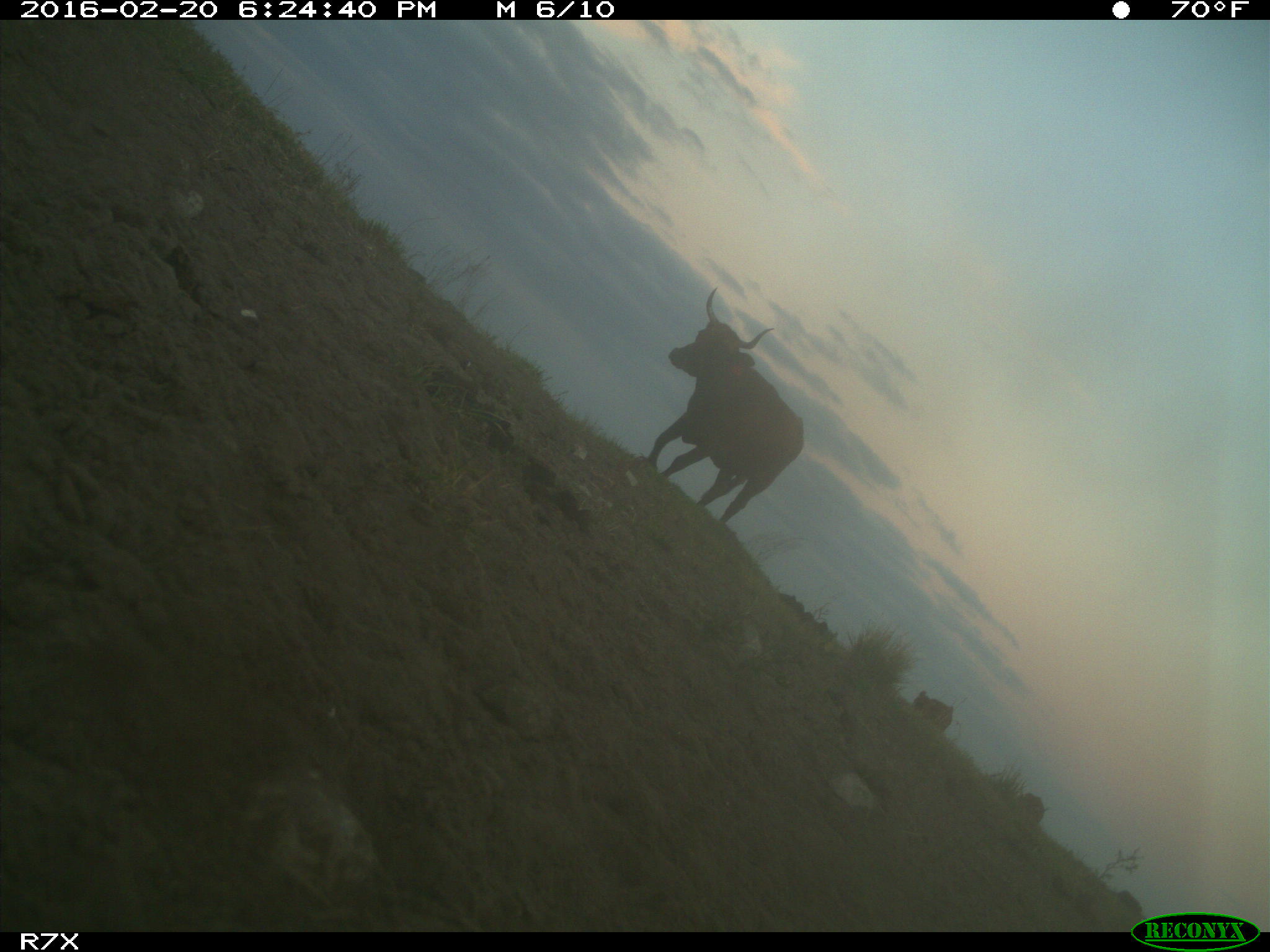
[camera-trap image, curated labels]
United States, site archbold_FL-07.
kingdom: Animalia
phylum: Chordata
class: Mammalia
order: Artiodactyla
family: Bovidae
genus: Bos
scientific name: Bos taurus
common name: domestic cow